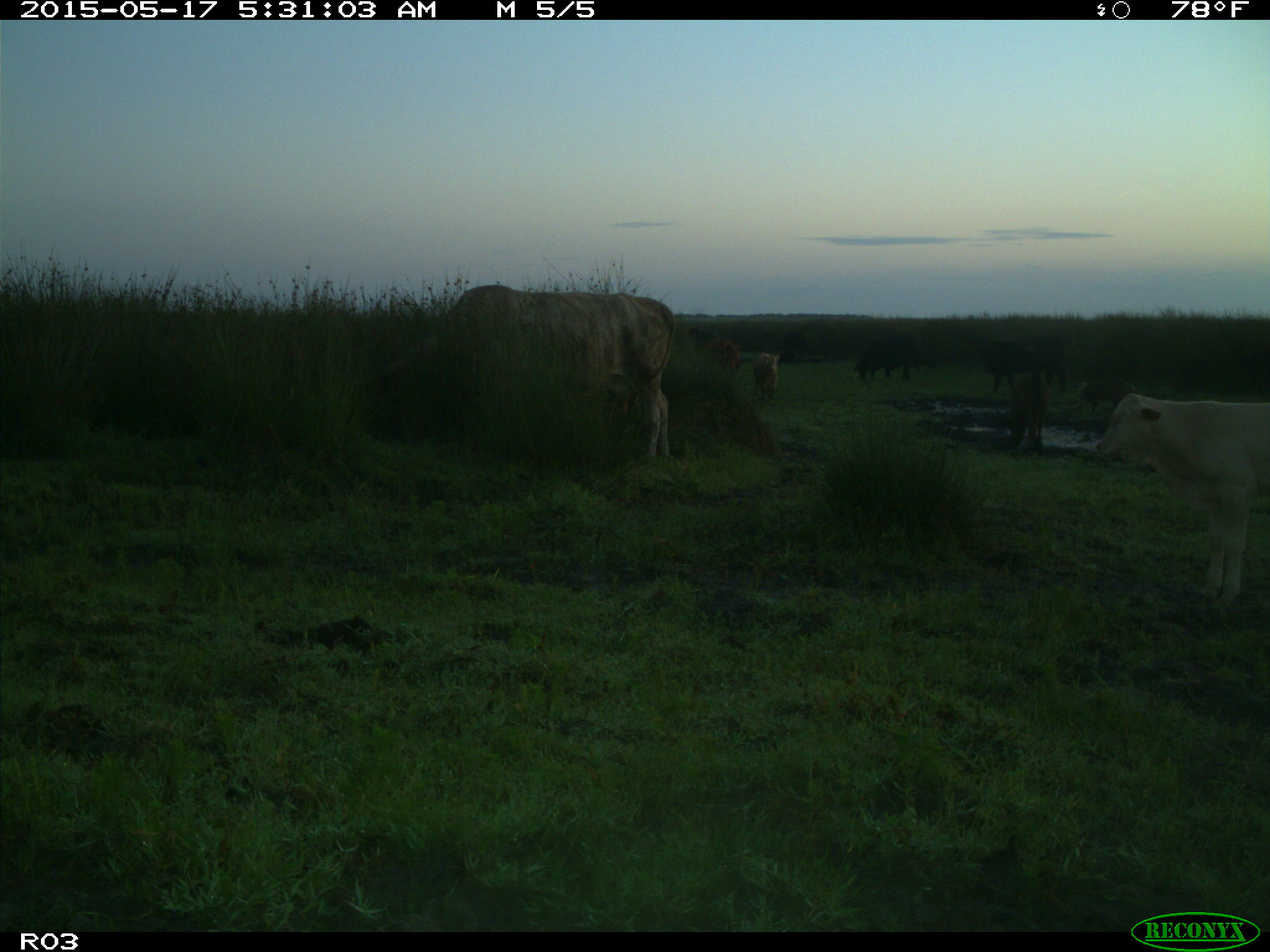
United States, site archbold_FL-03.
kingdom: Animalia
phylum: Chordata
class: Mammalia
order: Artiodactyla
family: Suidae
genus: Sus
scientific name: Sus scrofa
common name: wild boar